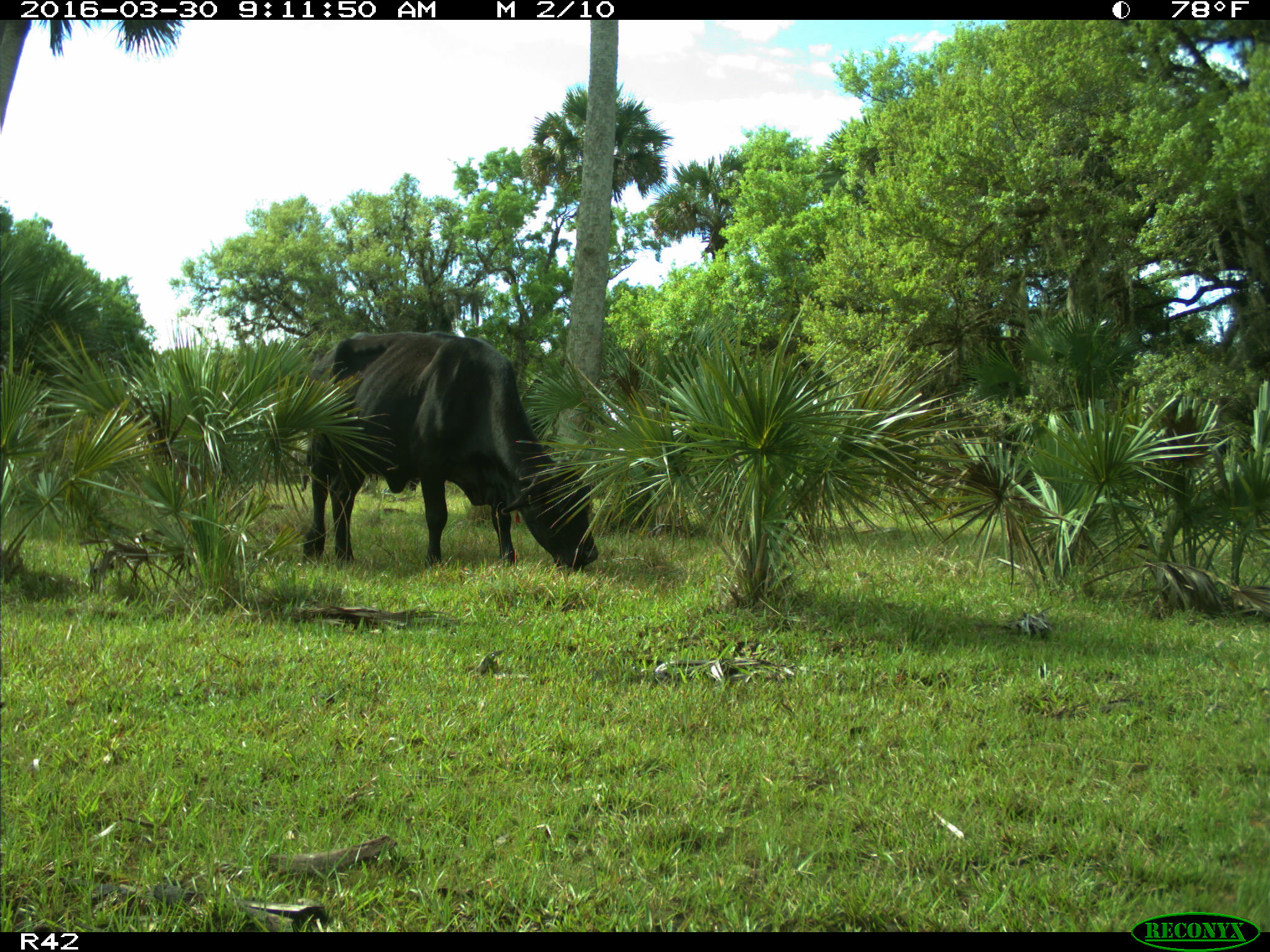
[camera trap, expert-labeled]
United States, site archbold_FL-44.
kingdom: Animalia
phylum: Chordata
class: Mammalia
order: Artiodactyla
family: Bovidae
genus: Bos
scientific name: Bos taurus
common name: domestic cow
Bos taurus (domestic cow).